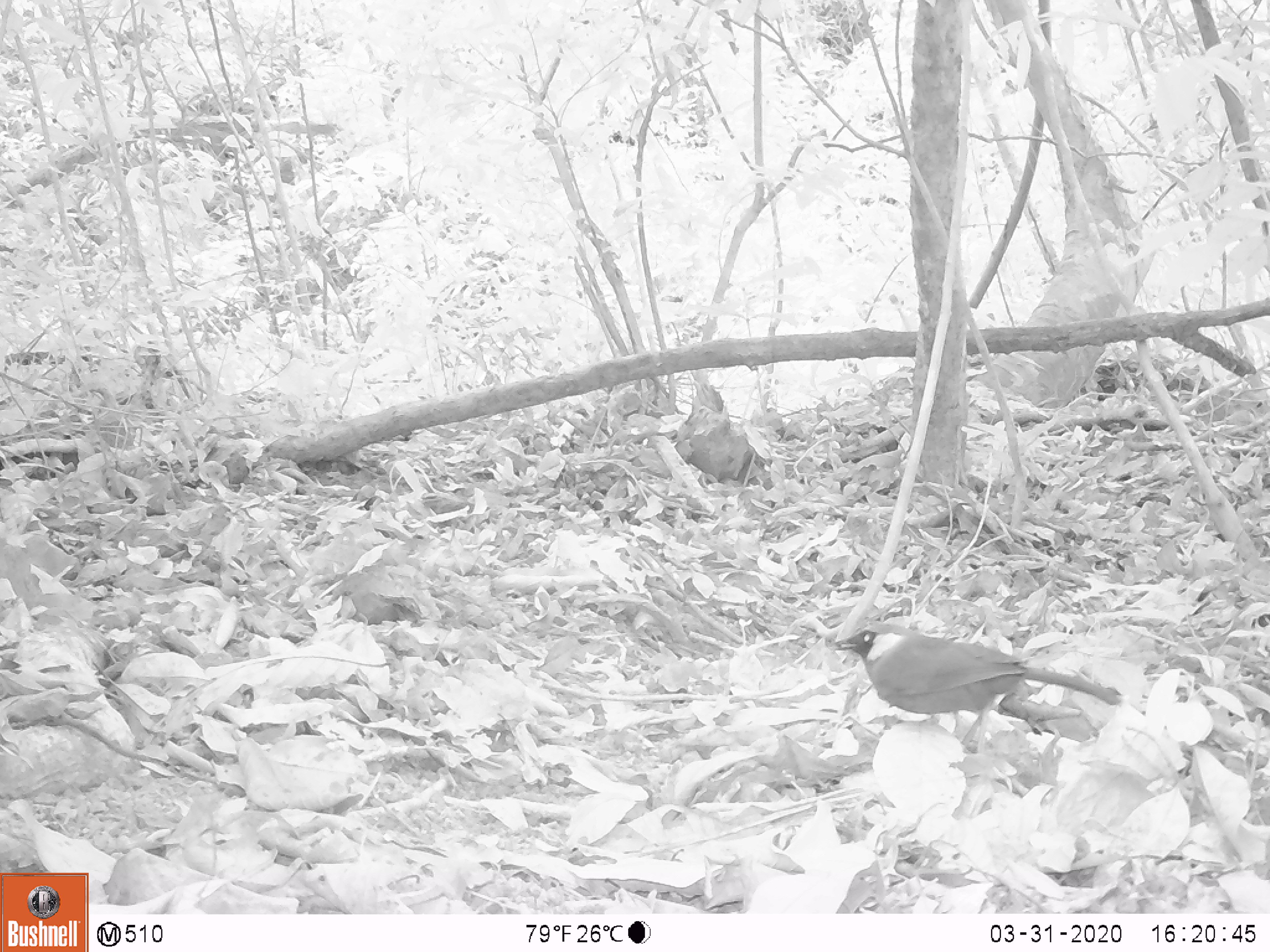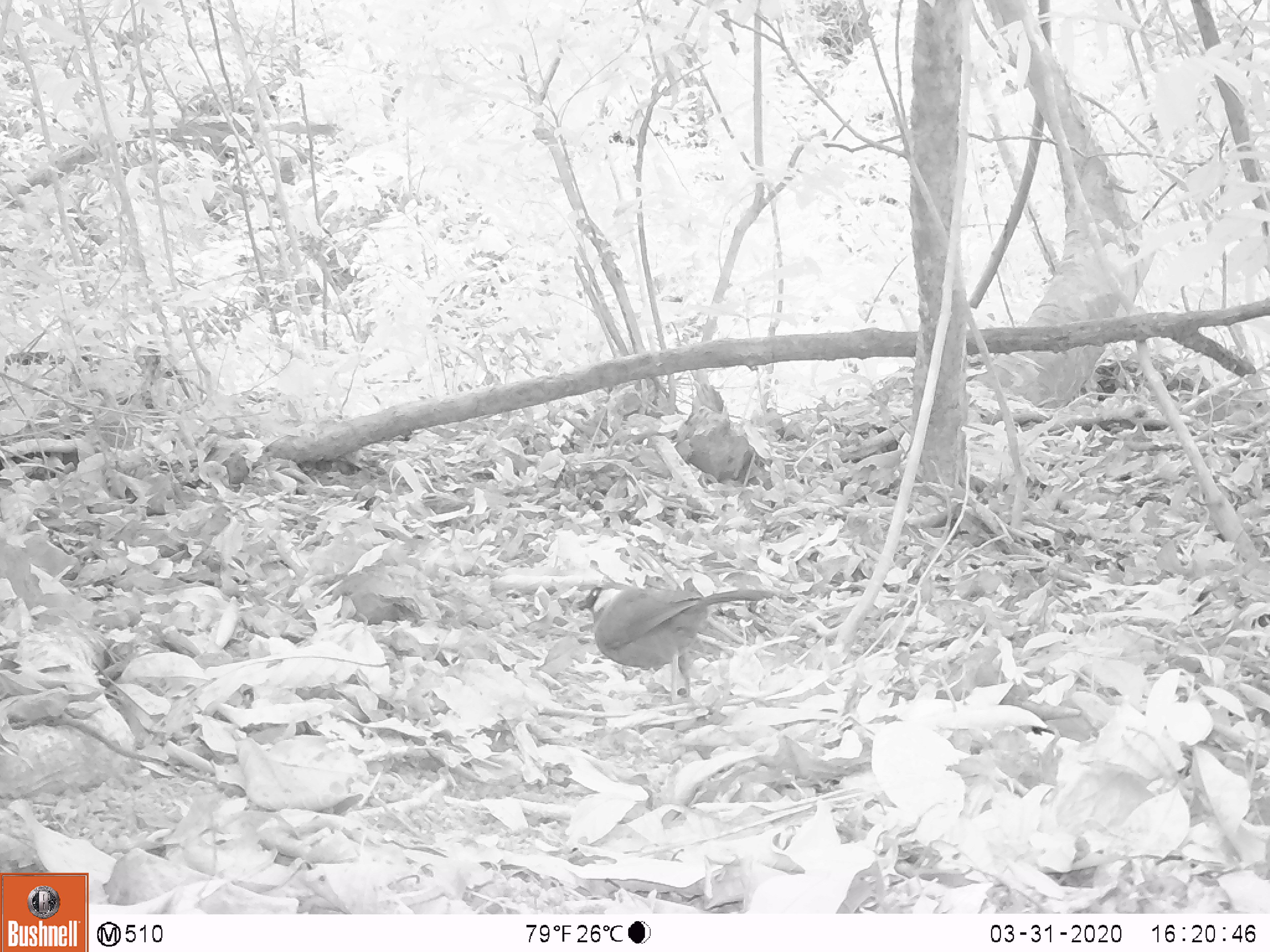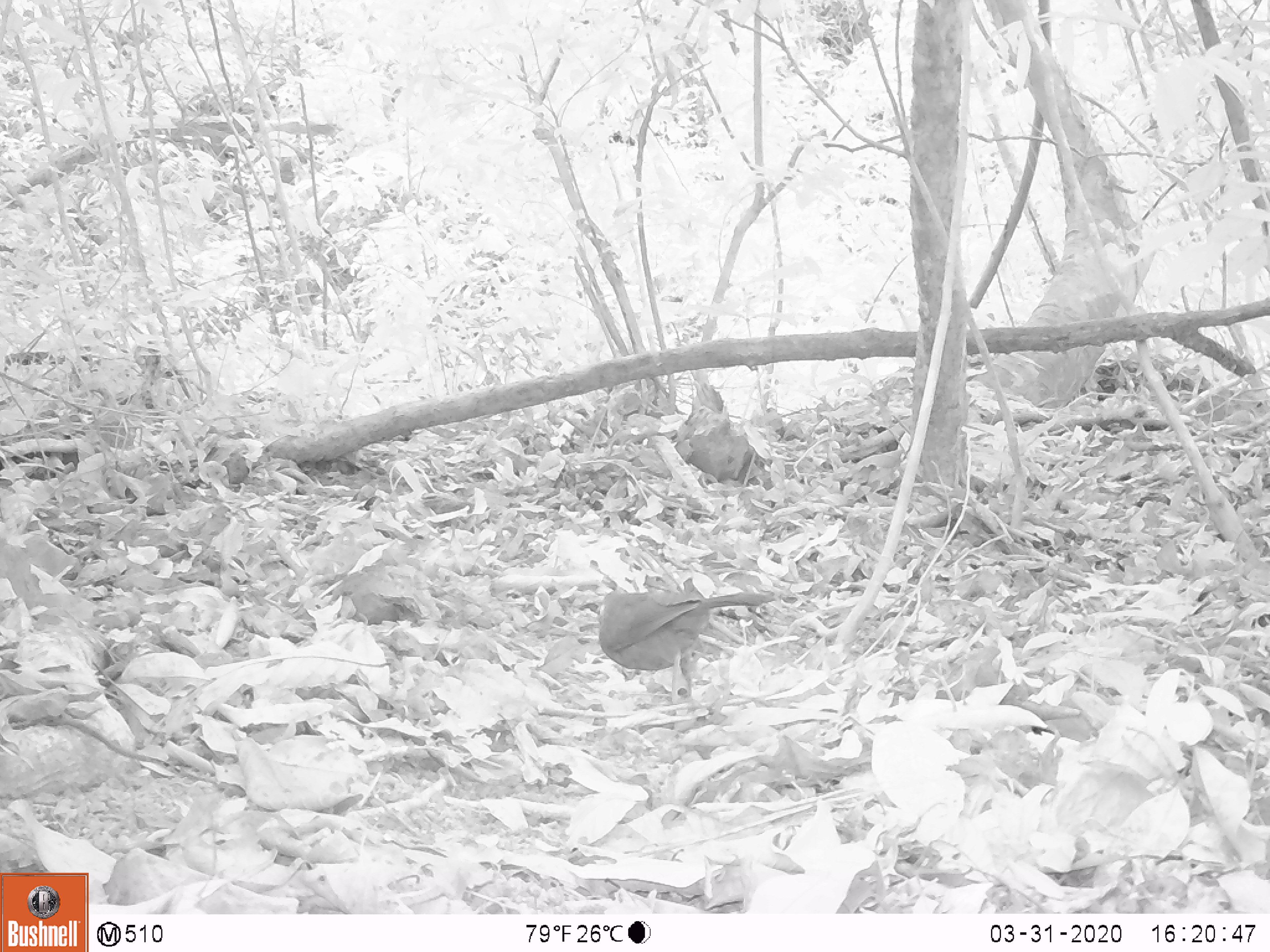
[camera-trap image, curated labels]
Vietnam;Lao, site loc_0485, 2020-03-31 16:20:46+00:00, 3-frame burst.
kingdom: Animalia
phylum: Chordata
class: Aves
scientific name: Aves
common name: bird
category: unidentified bird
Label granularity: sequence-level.